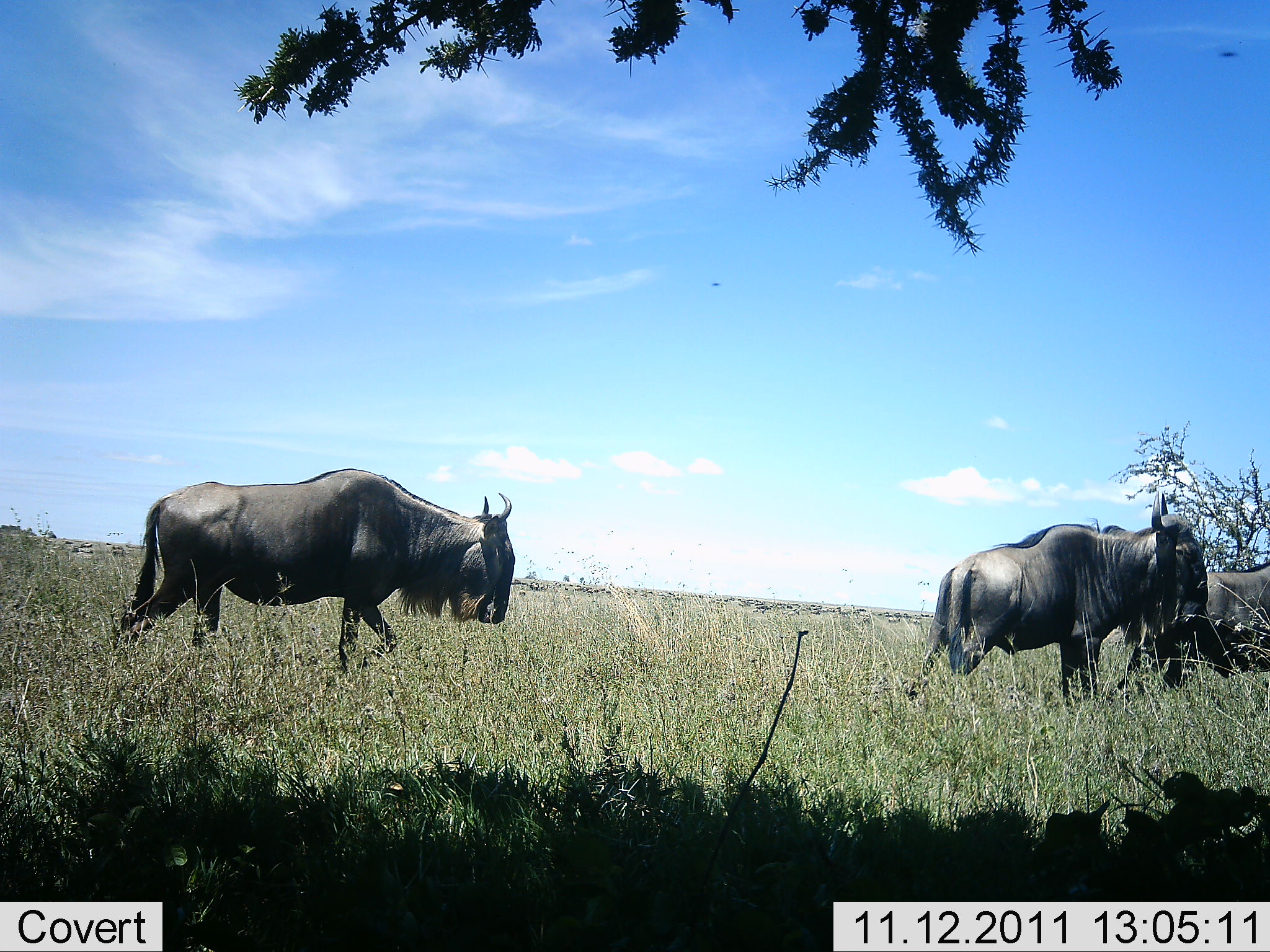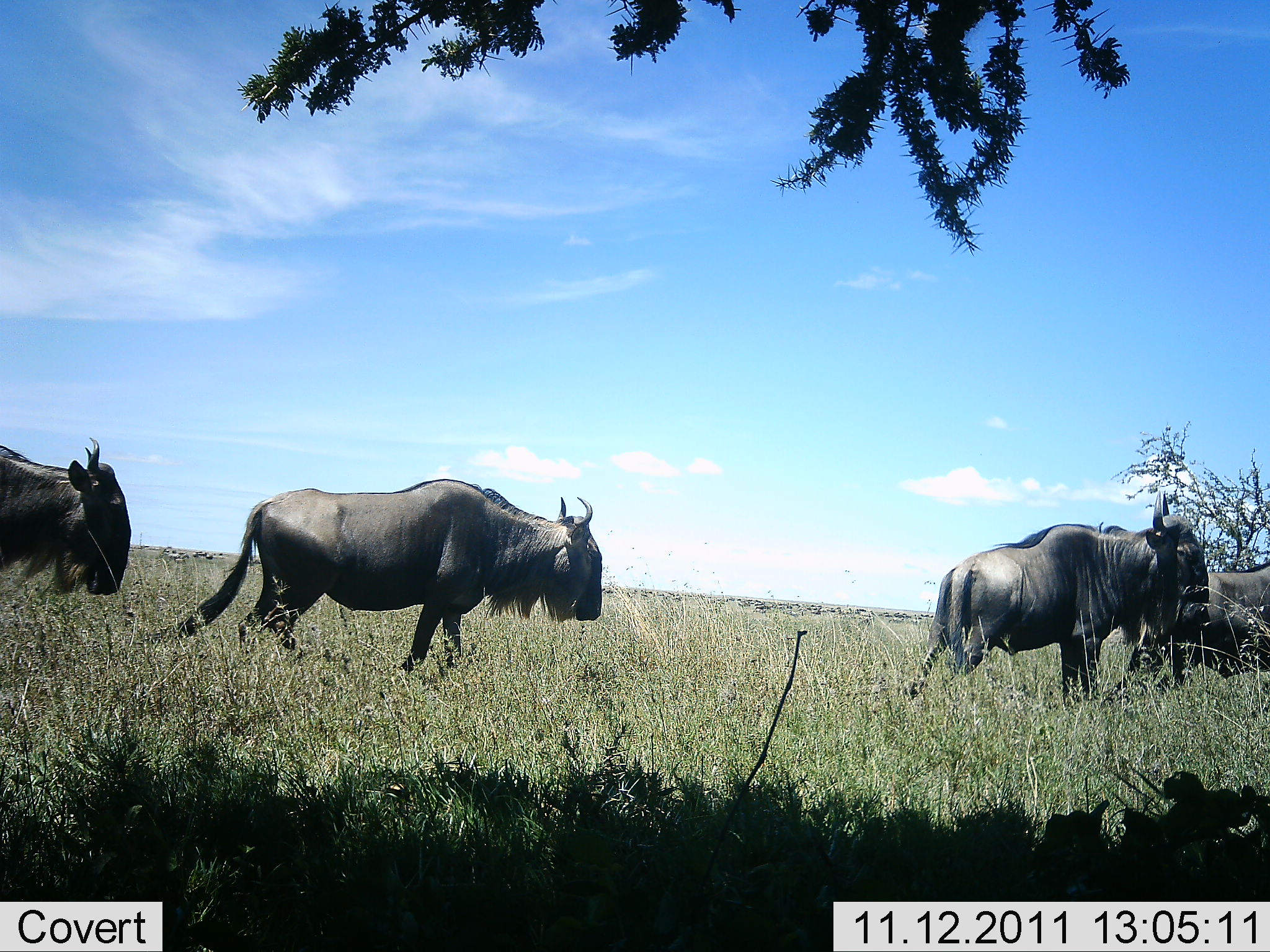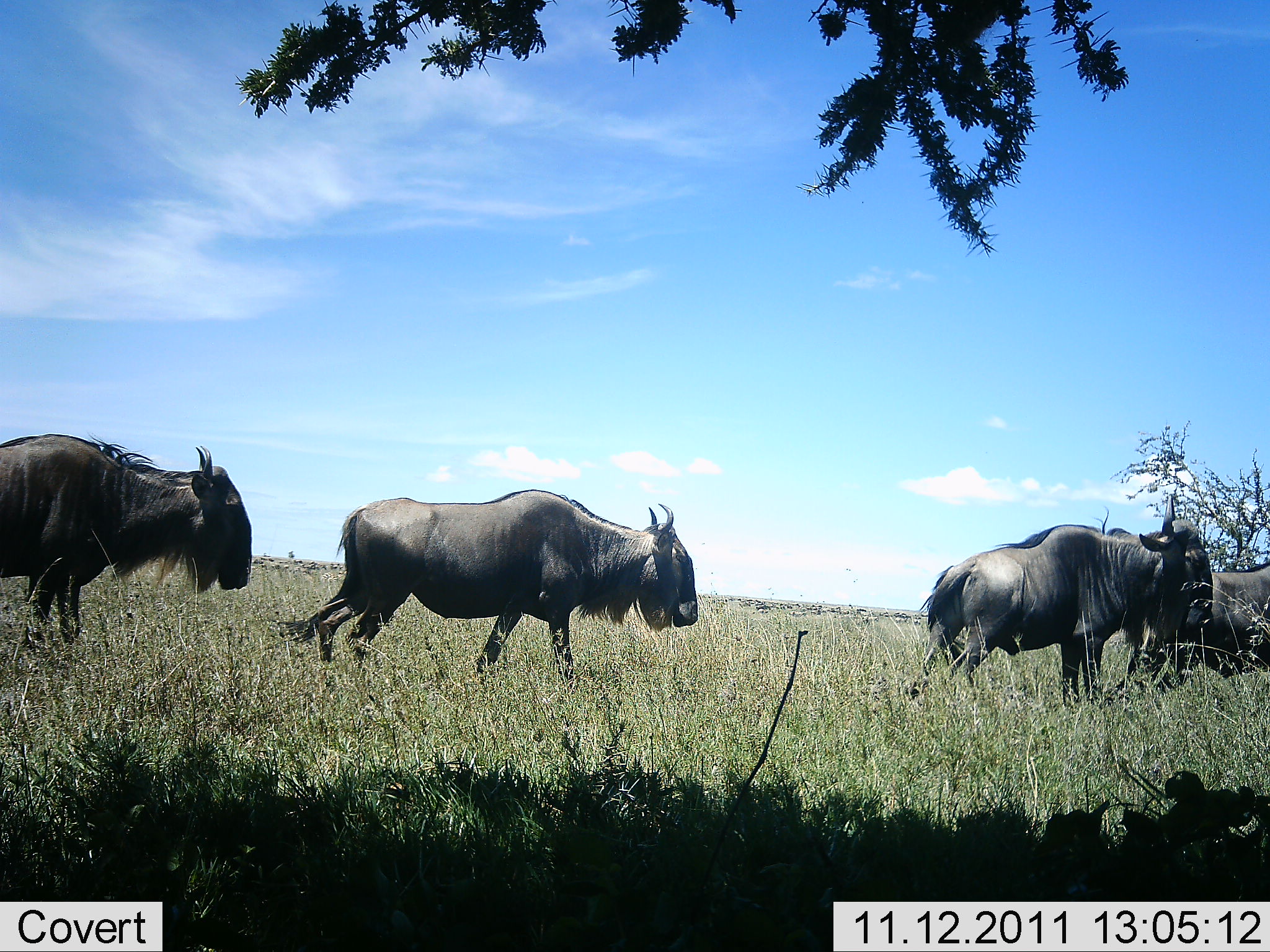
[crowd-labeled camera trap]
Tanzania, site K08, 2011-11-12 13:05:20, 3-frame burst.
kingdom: Animalia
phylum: Chordata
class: Mammalia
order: Artiodactyla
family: Bovidae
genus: Connochaetes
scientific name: Connochaetes taurinus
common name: blue wildebeest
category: wildebeest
Wildebeest (blue wildebeest) (Connochaetes taurinus), count 4. Behavior (volunteer vote fractions): standing 36%, resting 0%, moving 91%, interacting 0%. Young present (vote fraction): 0%. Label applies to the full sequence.